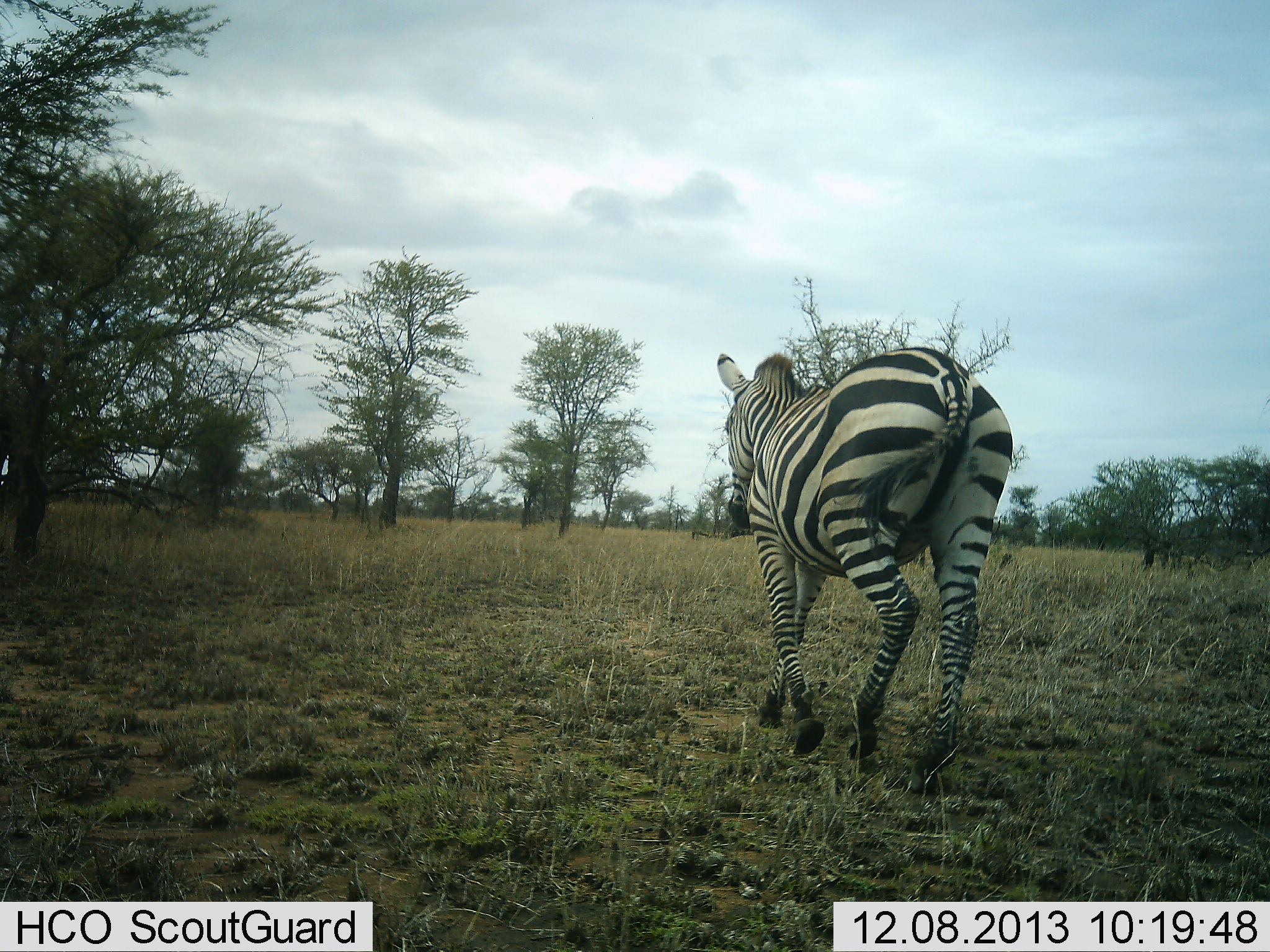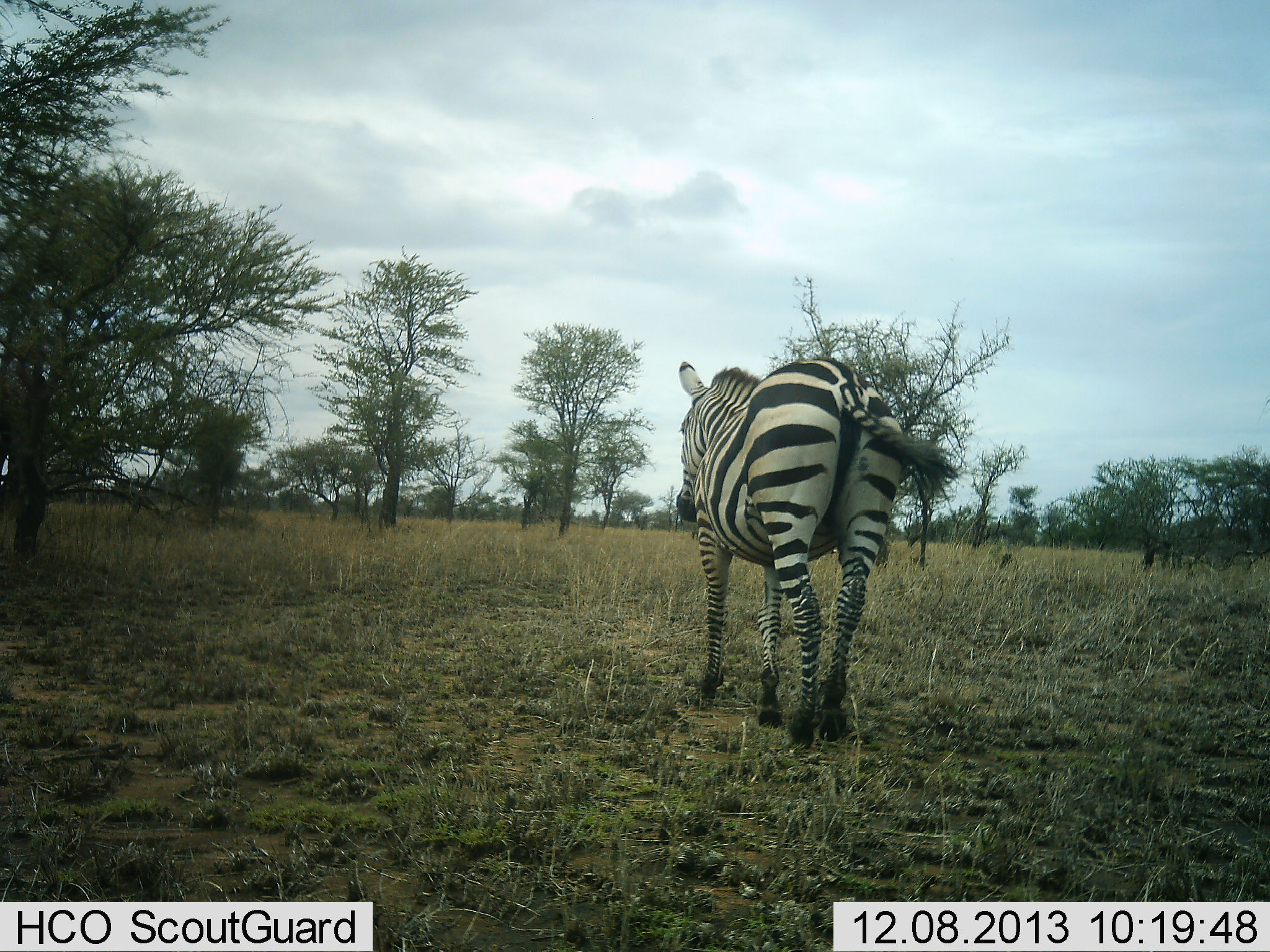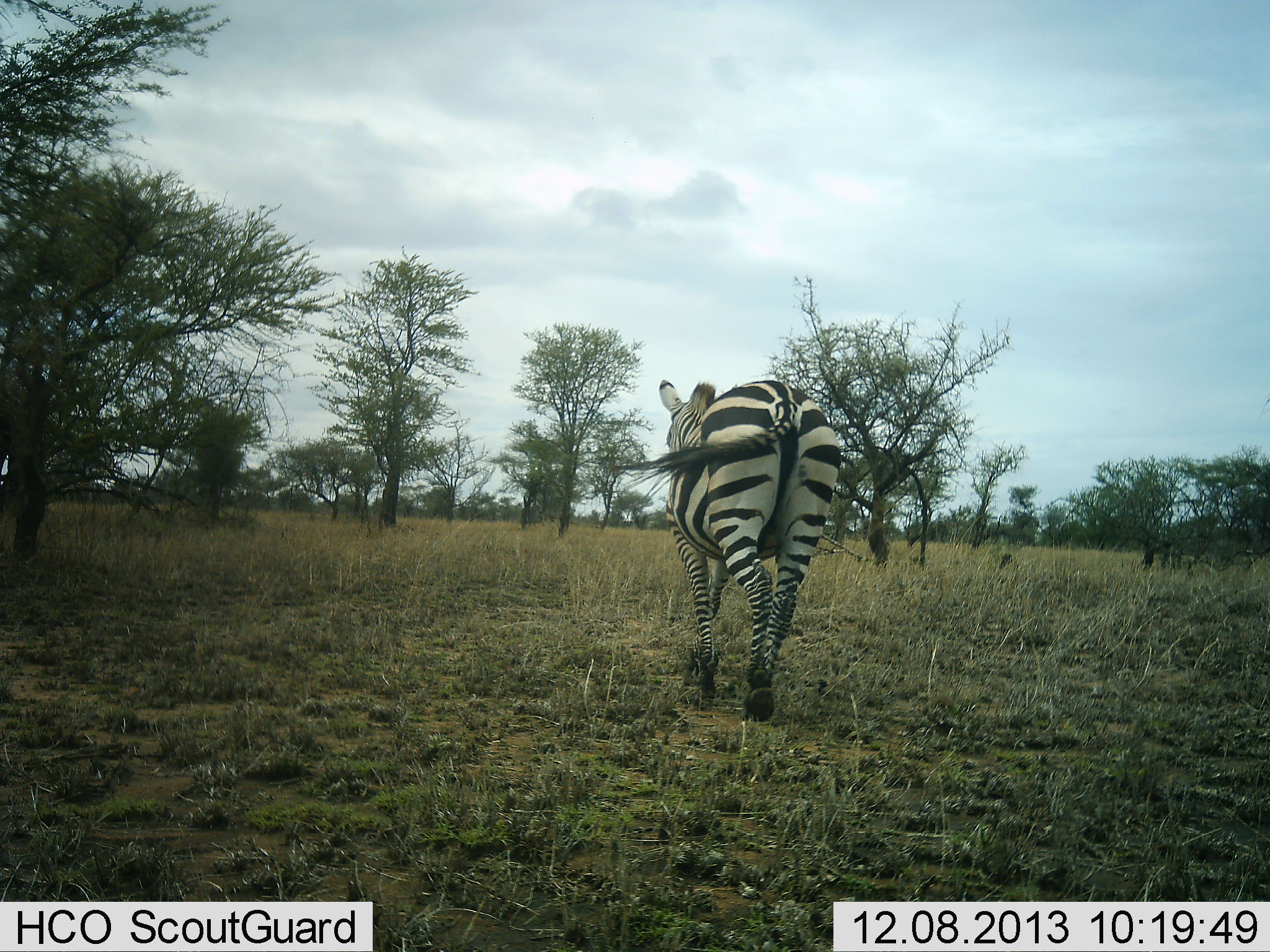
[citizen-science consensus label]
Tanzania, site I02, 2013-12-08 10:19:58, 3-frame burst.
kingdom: Animalia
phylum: Chordata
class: Mammalia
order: Perissodactyla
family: Equidae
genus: Equus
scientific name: Equus quagga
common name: plains zebra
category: zebra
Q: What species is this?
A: Zebra (plains zebra) (Equus quagga).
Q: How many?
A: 1.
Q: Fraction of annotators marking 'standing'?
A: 0%.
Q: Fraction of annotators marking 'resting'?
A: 0%.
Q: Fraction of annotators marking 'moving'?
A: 100%.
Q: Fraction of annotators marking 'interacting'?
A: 0%.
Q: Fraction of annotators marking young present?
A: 0%.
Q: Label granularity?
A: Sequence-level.